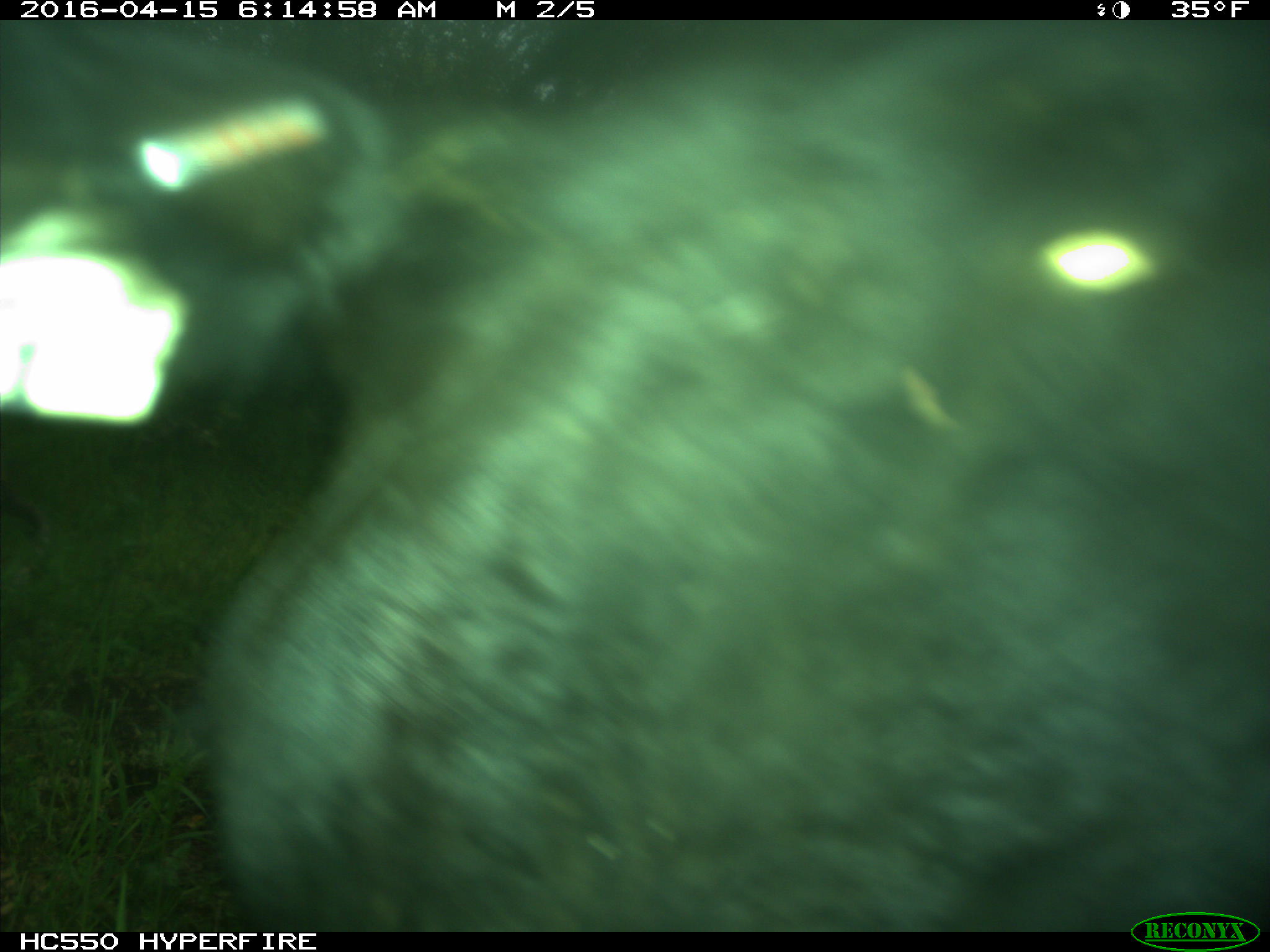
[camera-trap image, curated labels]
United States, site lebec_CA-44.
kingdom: Animalia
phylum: Chordata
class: Mammalia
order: Artiodactyla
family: Bovidae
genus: Bos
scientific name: Bos taurus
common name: domestic cow